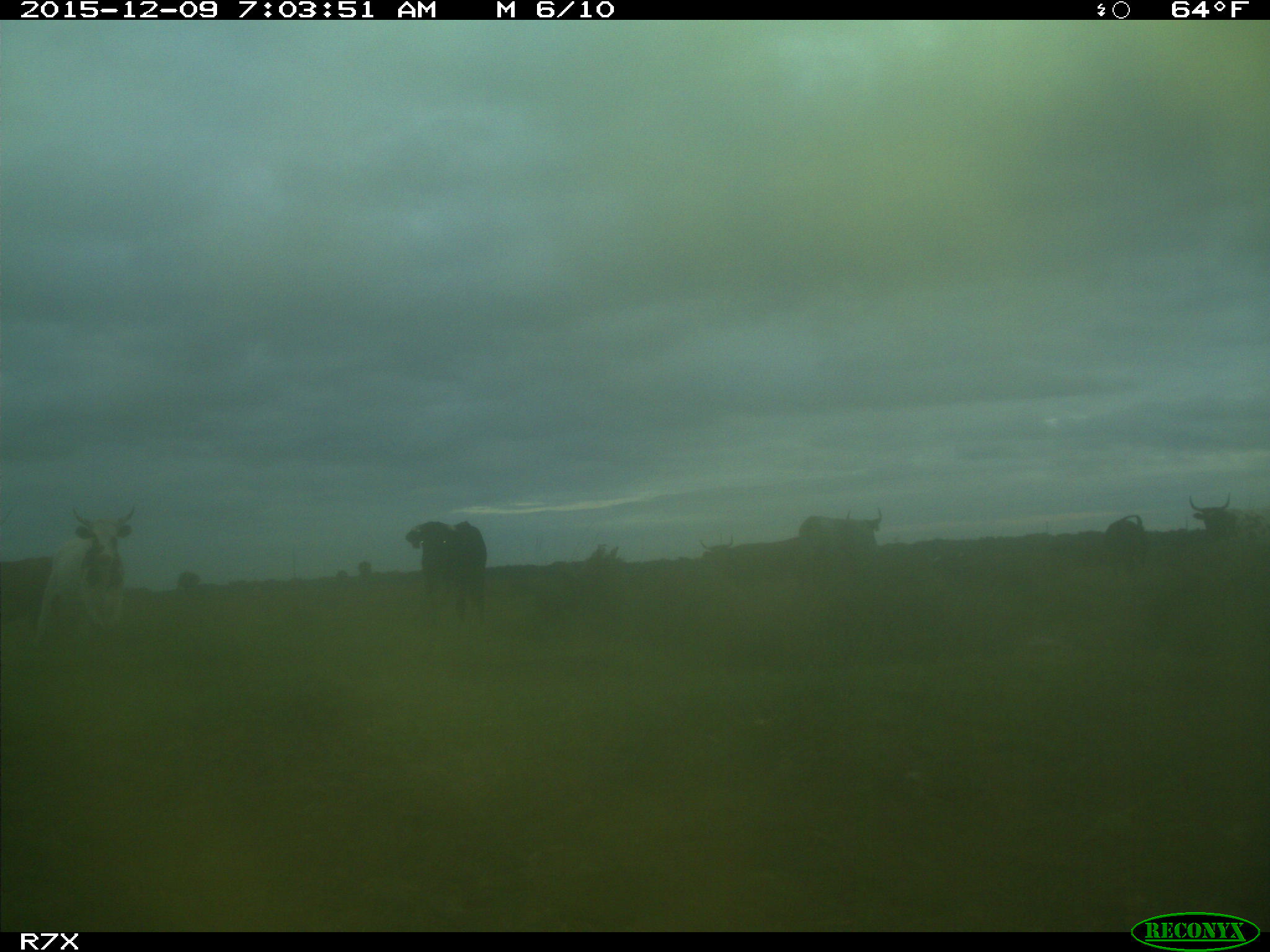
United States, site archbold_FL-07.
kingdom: Animalia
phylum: Chordata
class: Mammalia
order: Artiodactyla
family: Bovidae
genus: Bos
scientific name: Bos taurus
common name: domestic cow